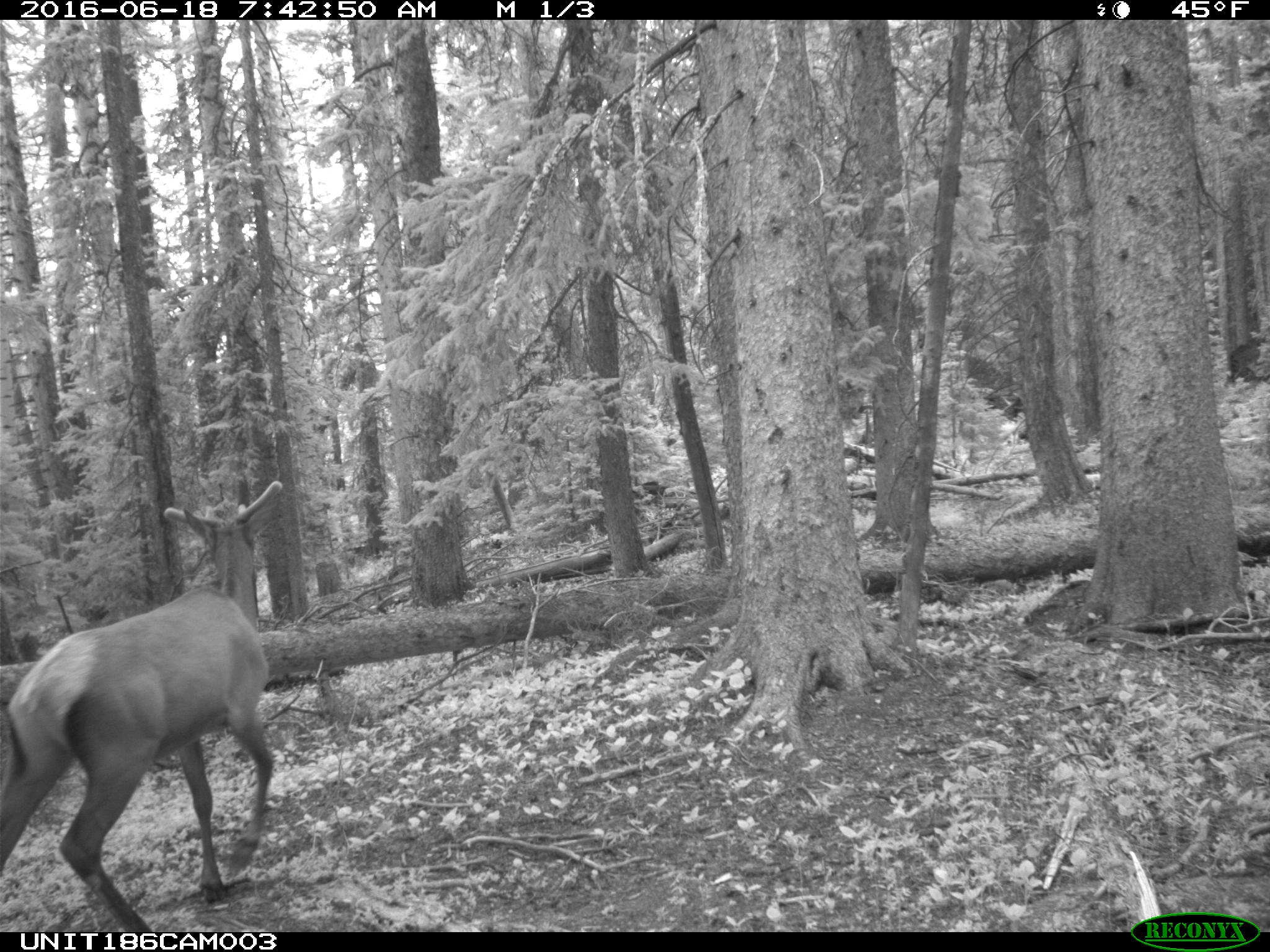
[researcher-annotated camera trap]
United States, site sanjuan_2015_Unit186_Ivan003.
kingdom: Animalia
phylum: Chordata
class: Mammalia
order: Artiodactyla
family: Cervidae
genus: Cervus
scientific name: Cervus elaphus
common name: red deer